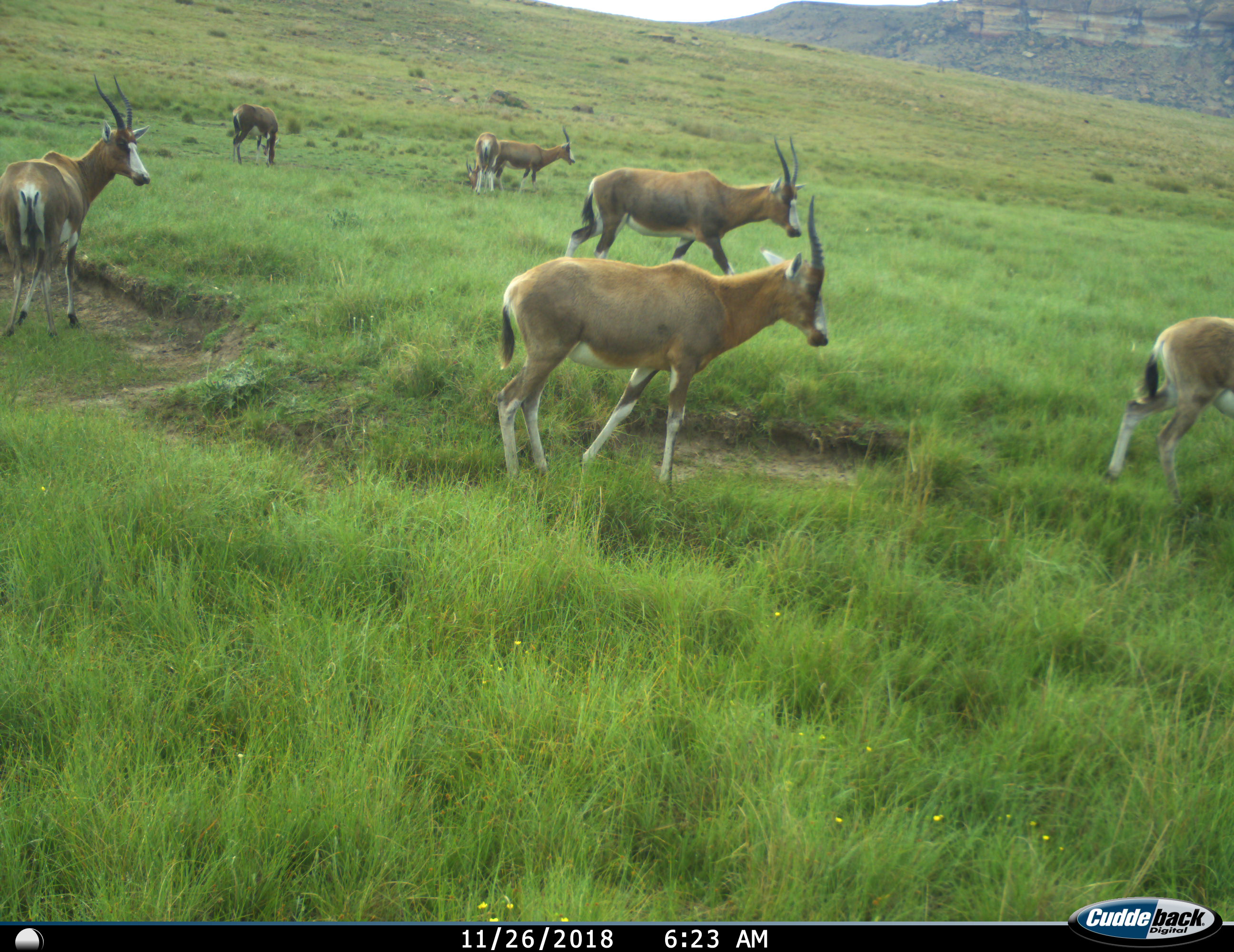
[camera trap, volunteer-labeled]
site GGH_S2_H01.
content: unidentified animal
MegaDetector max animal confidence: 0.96